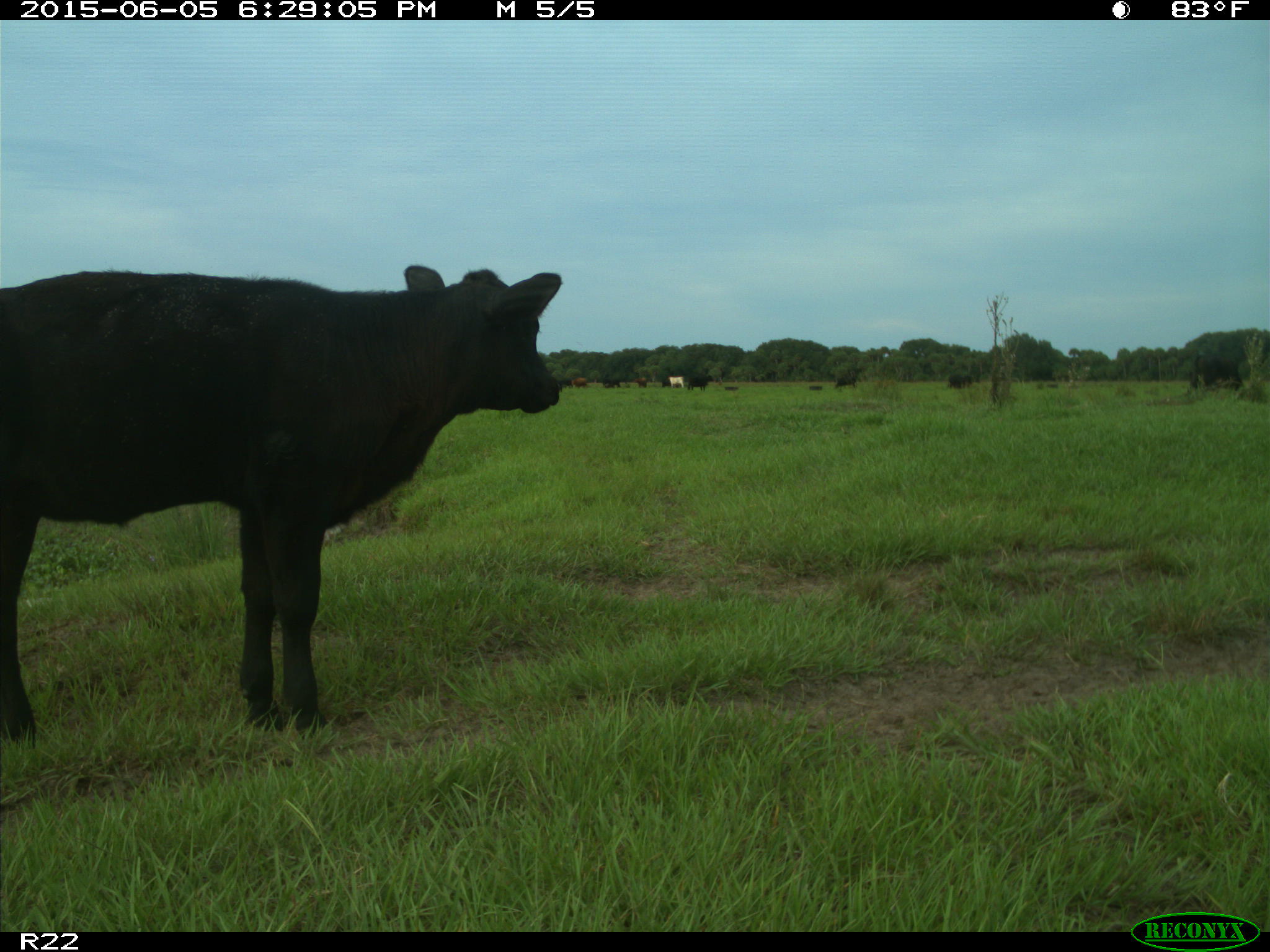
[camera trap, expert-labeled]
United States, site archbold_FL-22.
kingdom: Animalia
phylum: Chordata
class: Mammalia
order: Artiodactyla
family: Bovidae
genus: Bos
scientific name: Bos taurus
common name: domestic cow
Bos taurus (domestic cow).